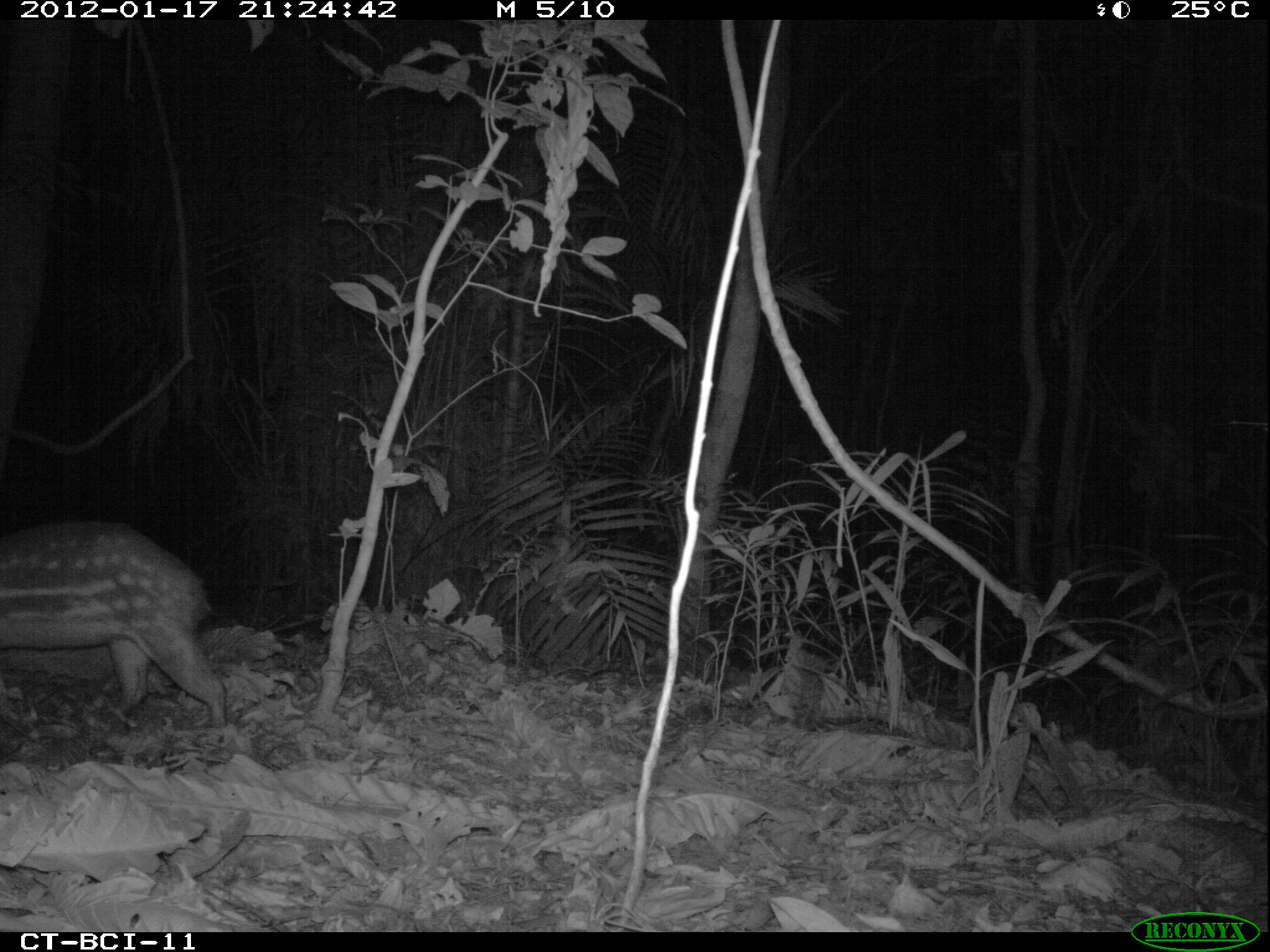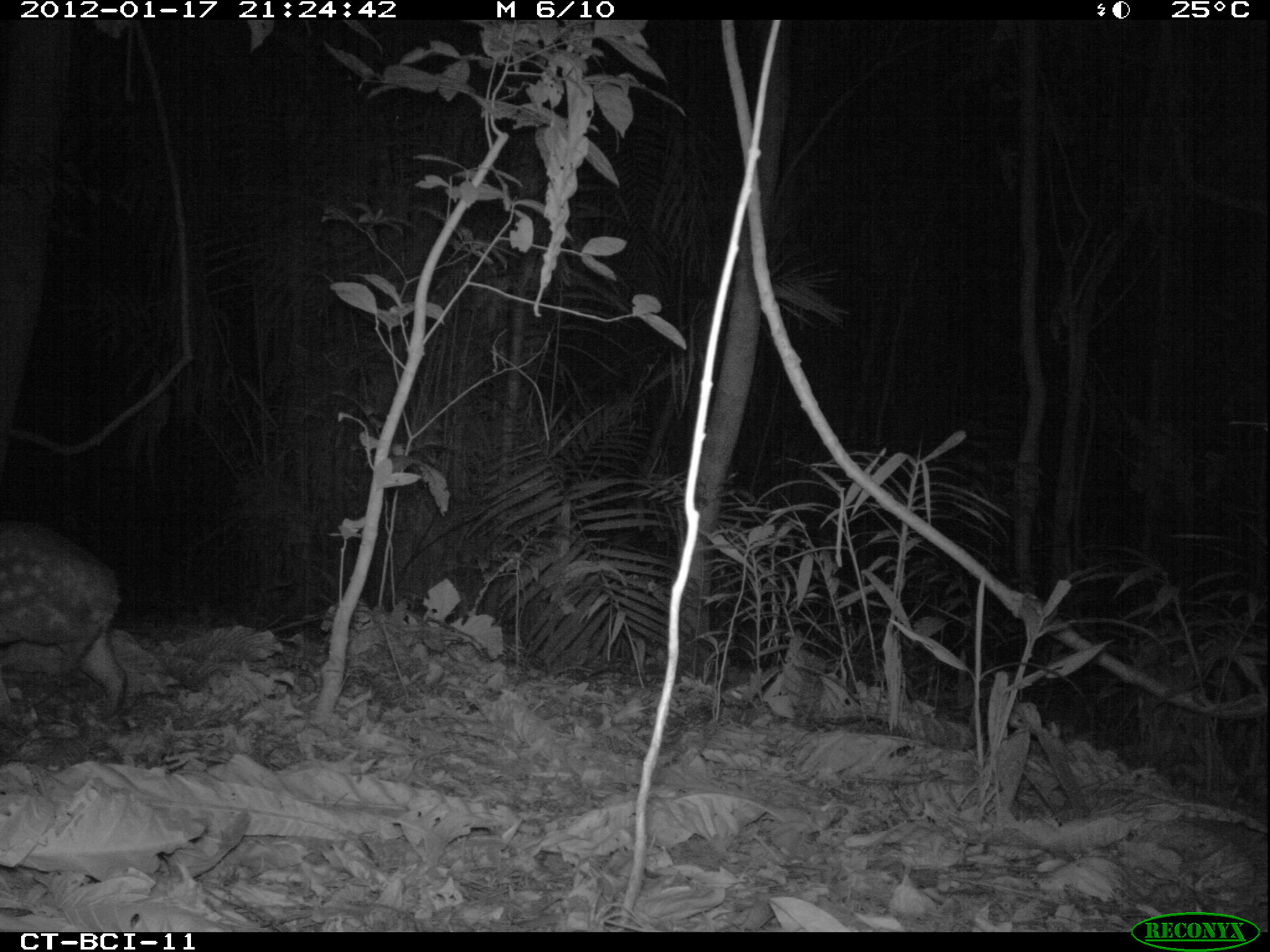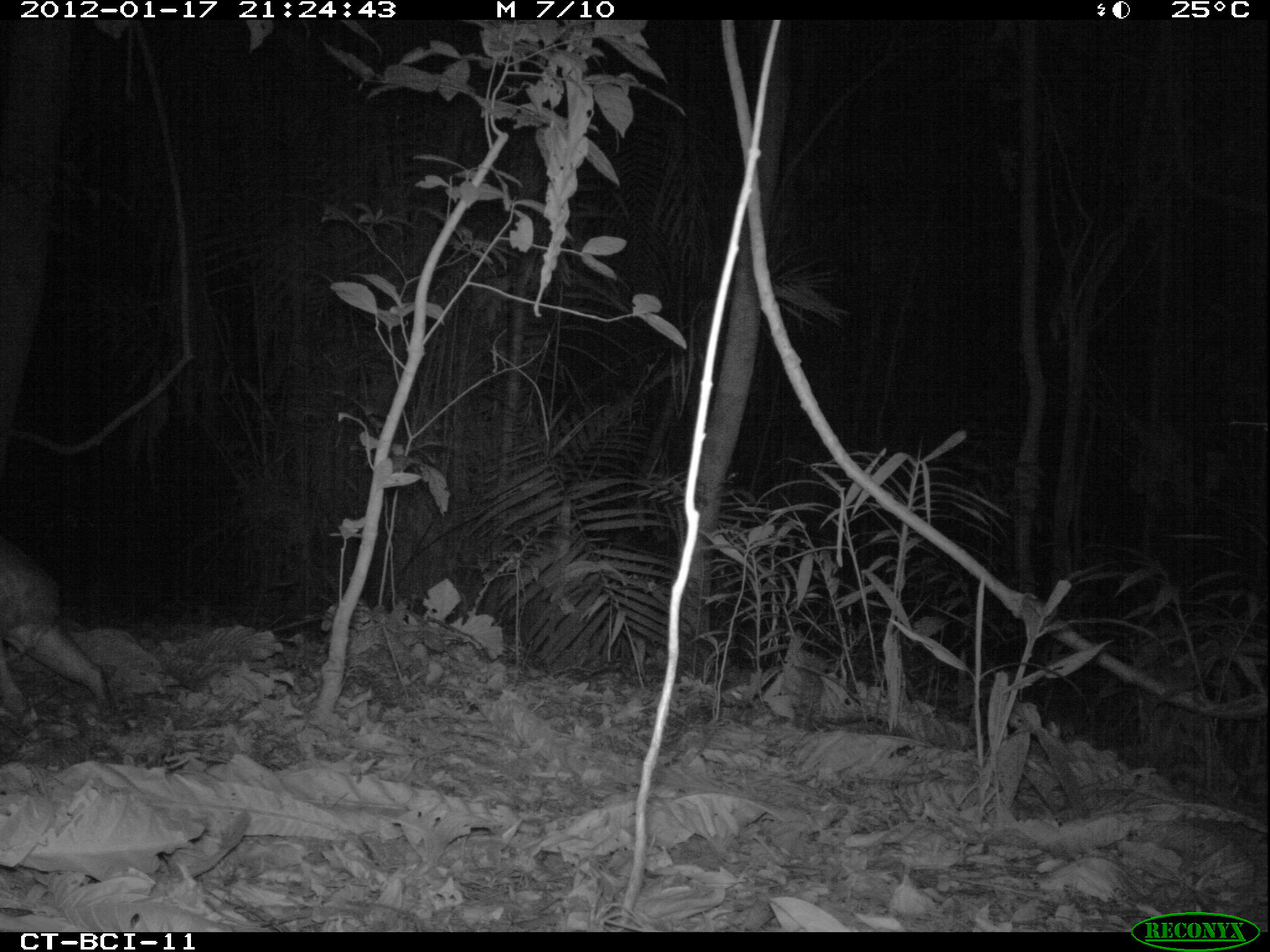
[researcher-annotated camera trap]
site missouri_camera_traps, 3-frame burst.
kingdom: Animalia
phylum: Chordata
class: Mammalia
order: Rodentia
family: Cuniculidae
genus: Cuniculus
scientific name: Cuniculus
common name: paca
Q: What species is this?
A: Paca (Cuniculus).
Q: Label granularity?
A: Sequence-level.